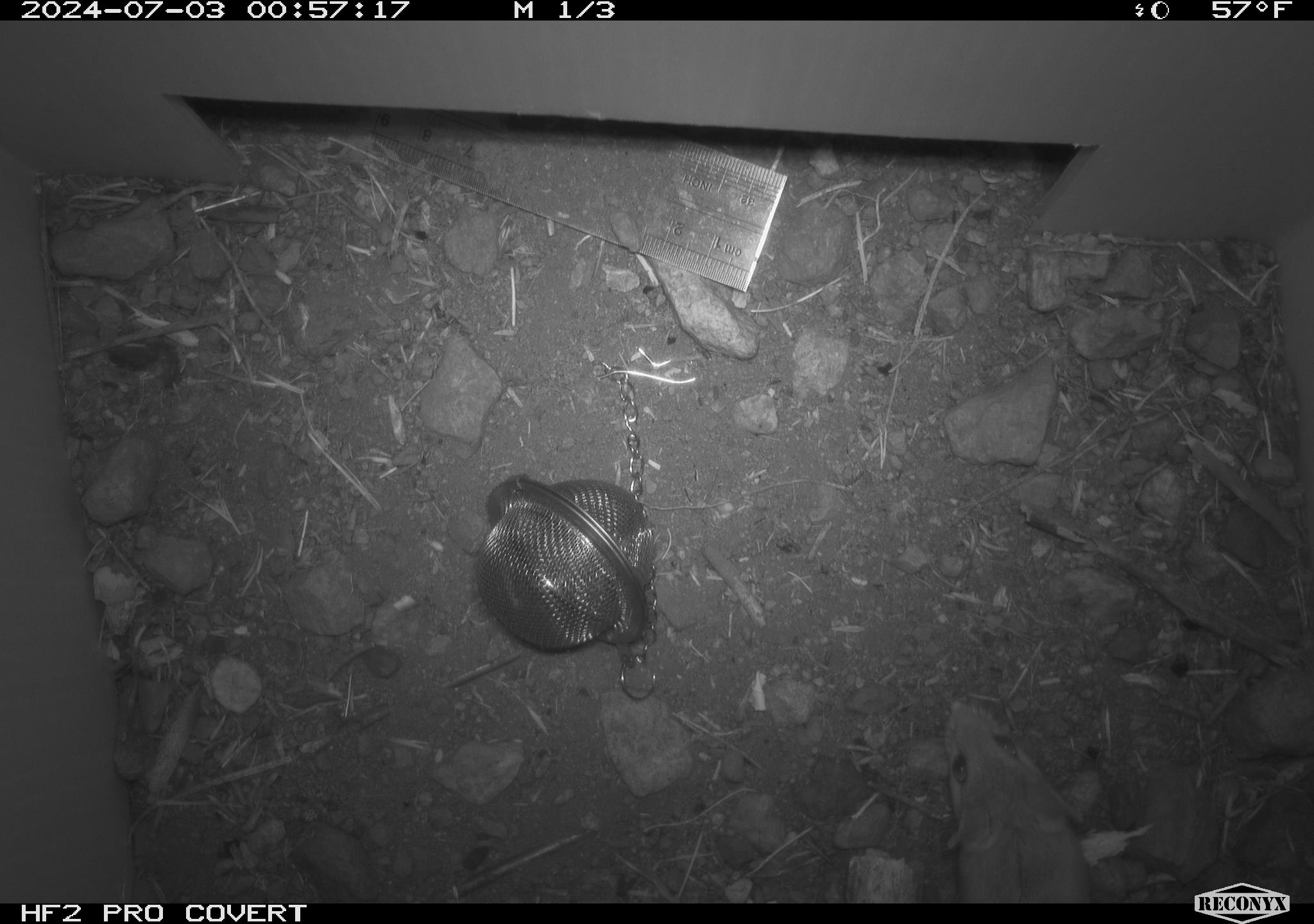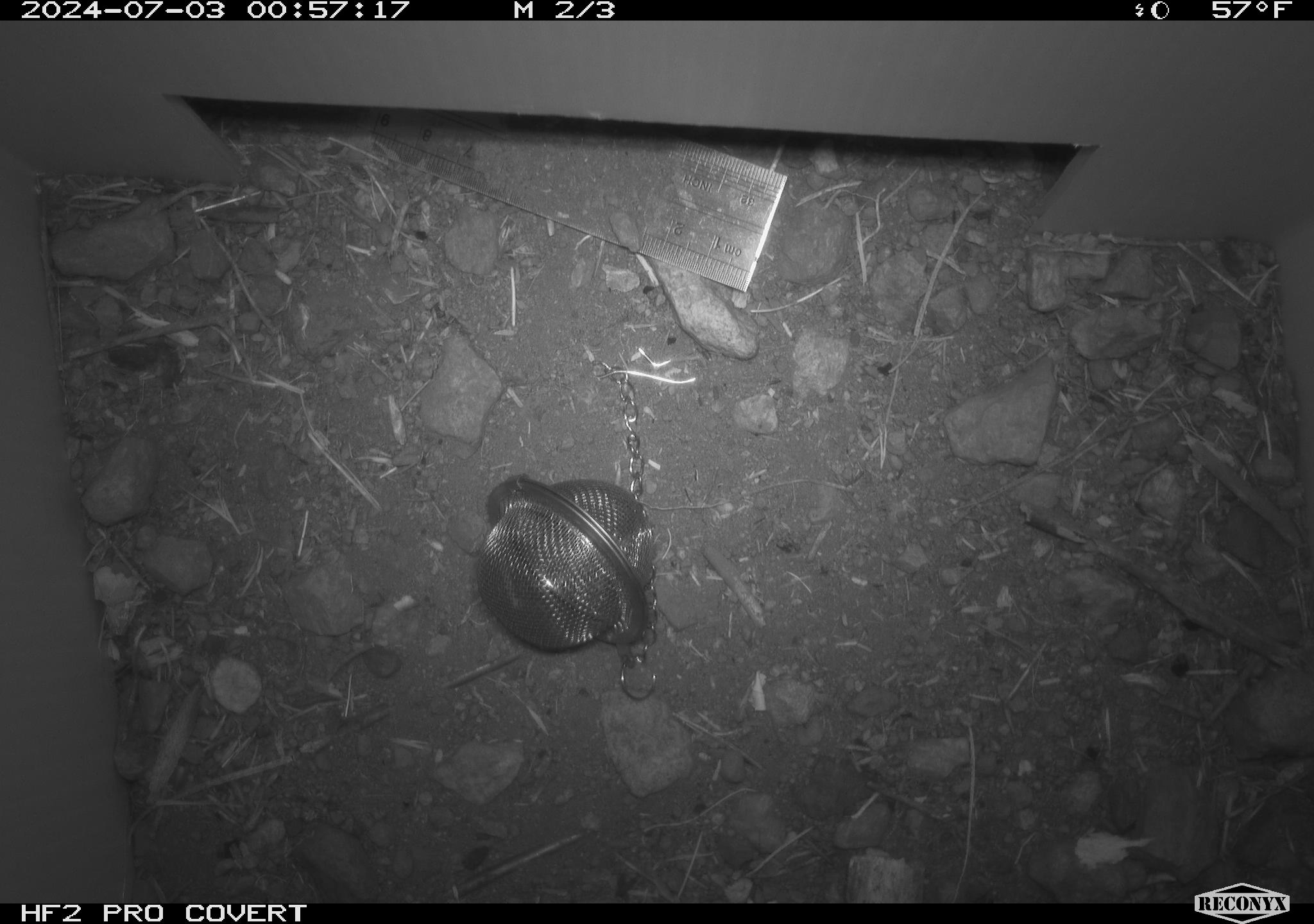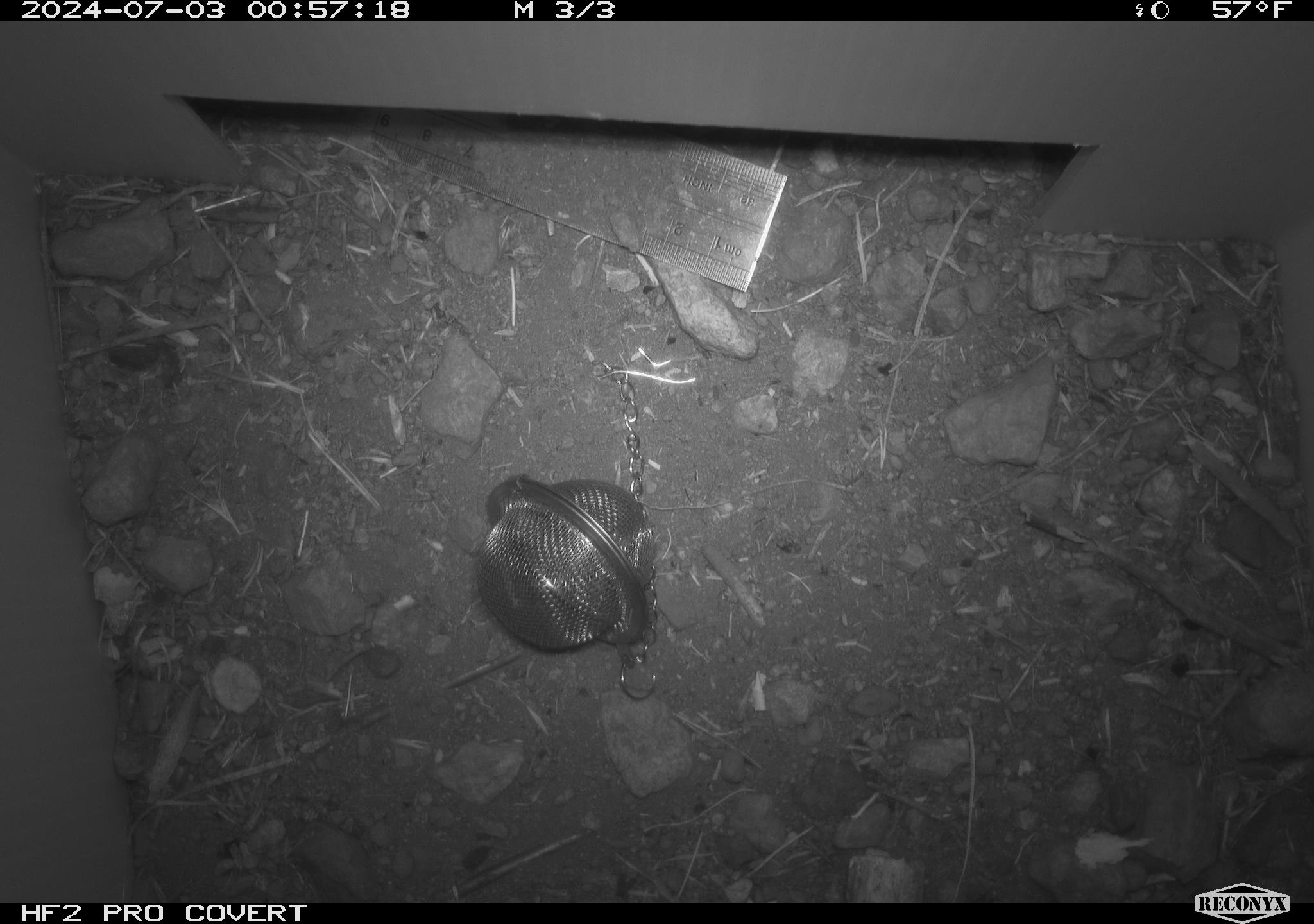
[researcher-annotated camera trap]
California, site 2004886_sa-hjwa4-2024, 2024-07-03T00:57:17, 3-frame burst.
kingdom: Animalia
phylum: Chordata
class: Mammalia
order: Rodentia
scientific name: Rodentia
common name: rodent